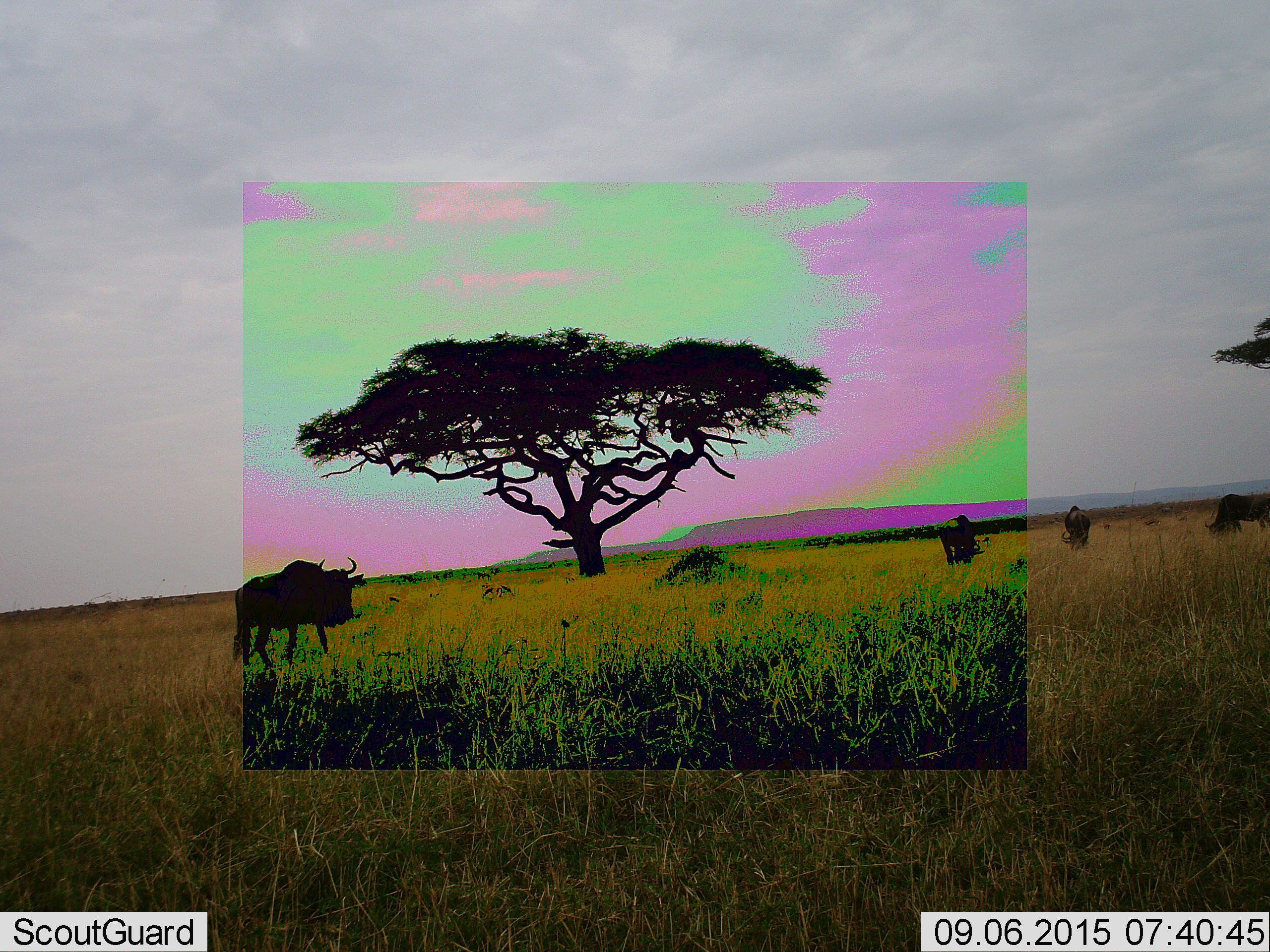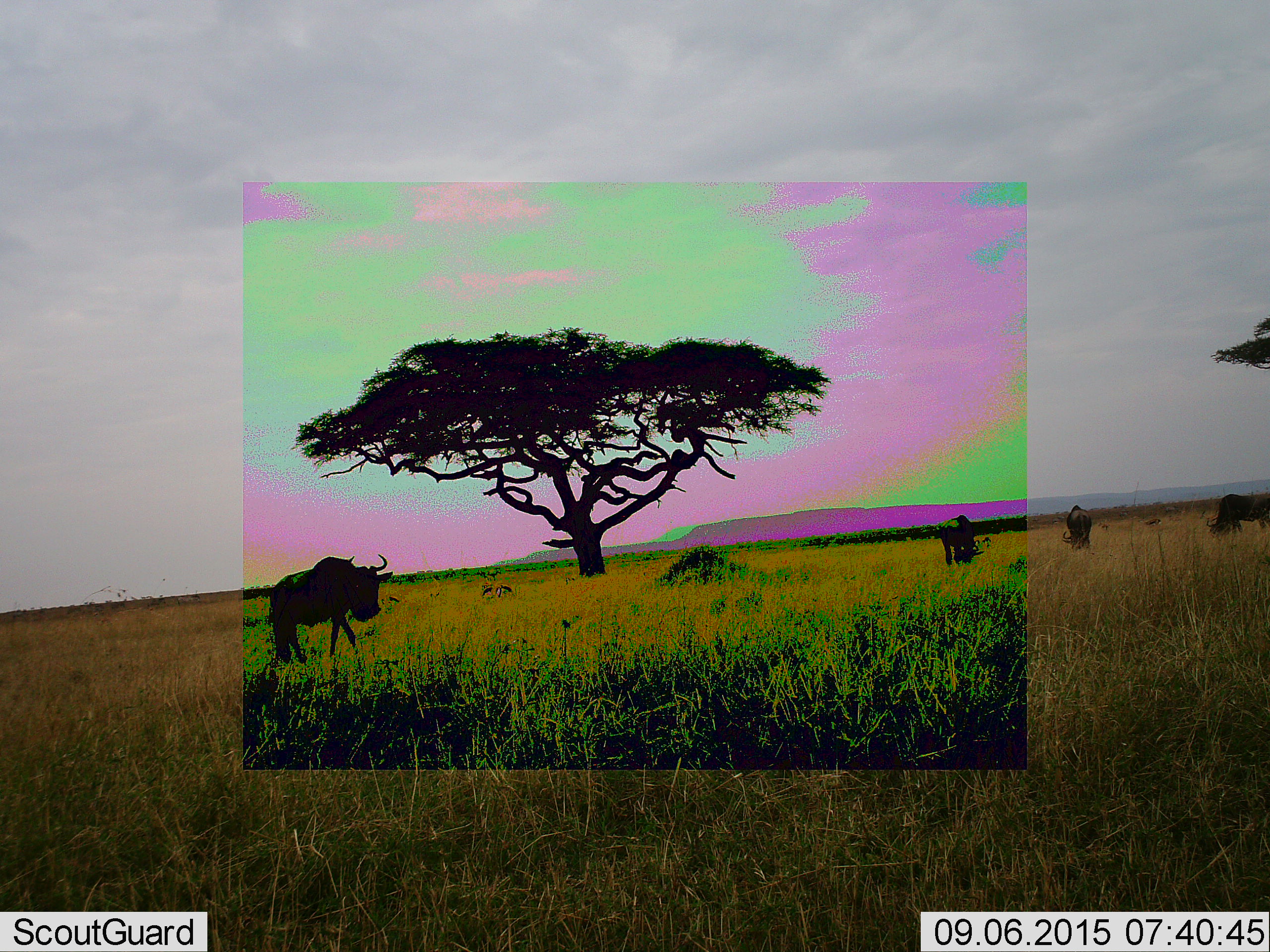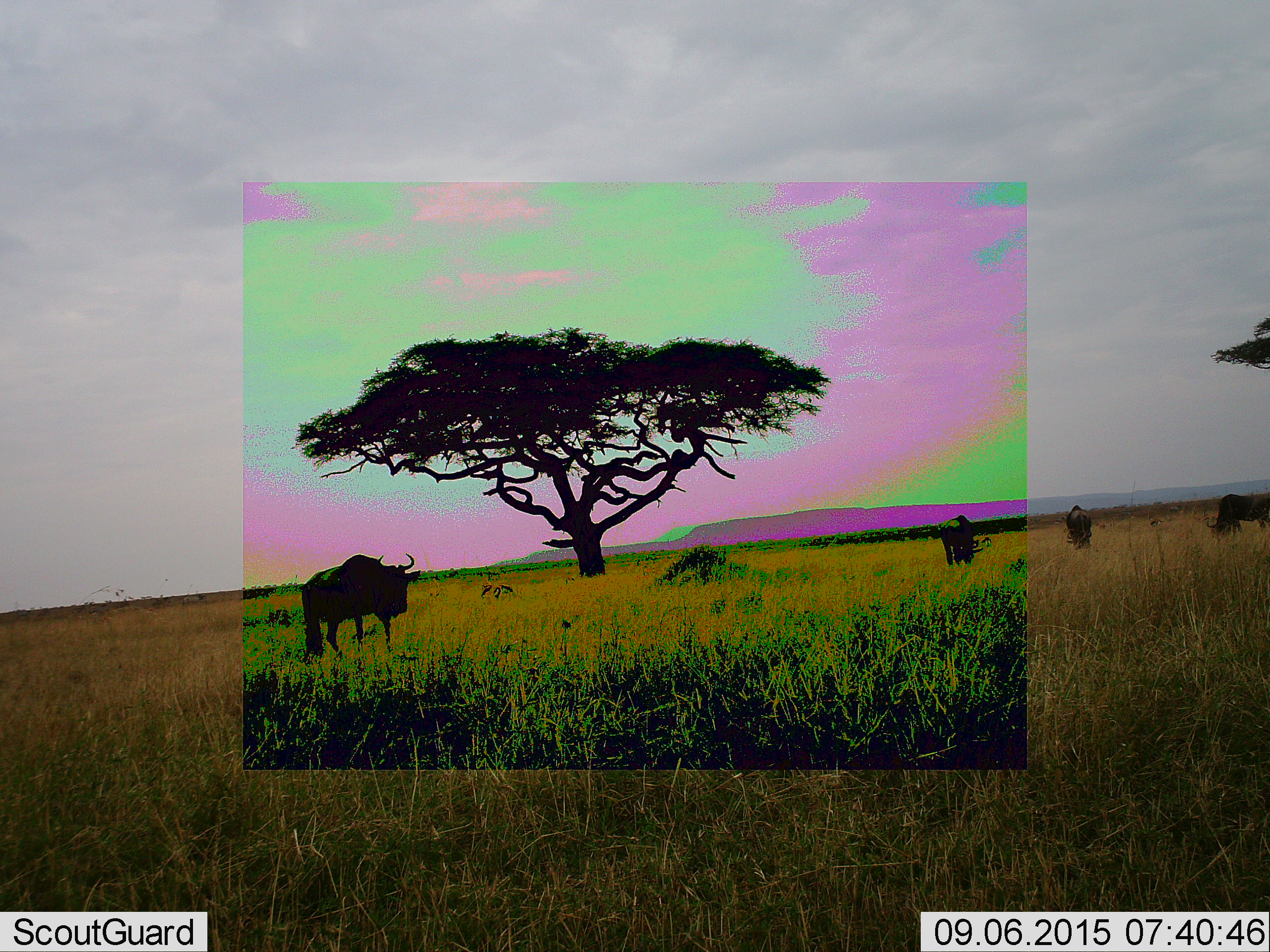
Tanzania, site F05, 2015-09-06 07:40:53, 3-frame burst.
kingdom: Animalia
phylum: Chordata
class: Mammalia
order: Artiodactyla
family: Bovidae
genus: Connochaetes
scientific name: Connochaetes taurinus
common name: blue wildebeest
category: wildebeest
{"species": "wildebeest (blue wildebeest) (Connochaetes taurinus)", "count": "4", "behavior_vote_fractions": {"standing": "58%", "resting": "0%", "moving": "83%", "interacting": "0%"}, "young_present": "0%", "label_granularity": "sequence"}